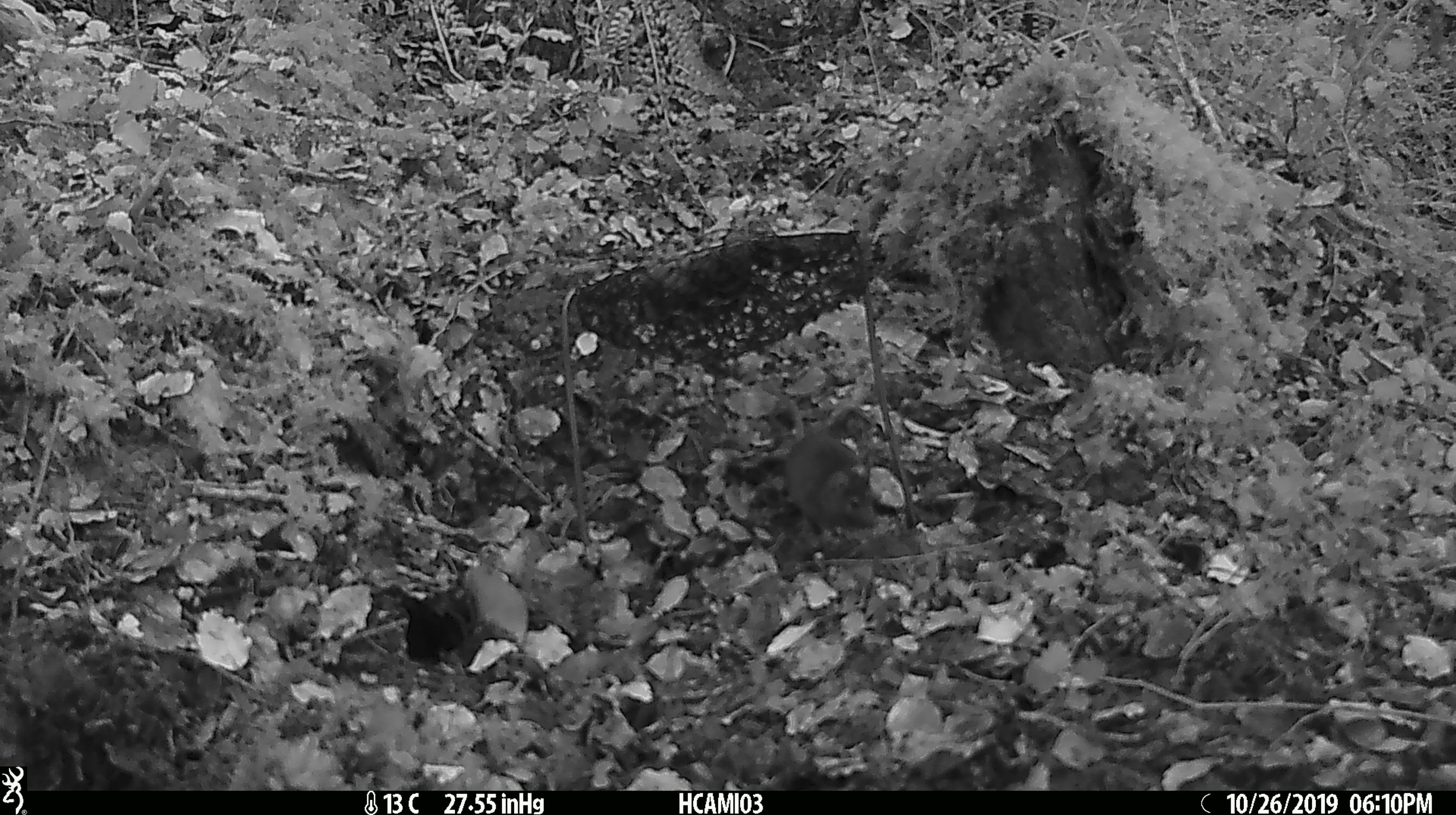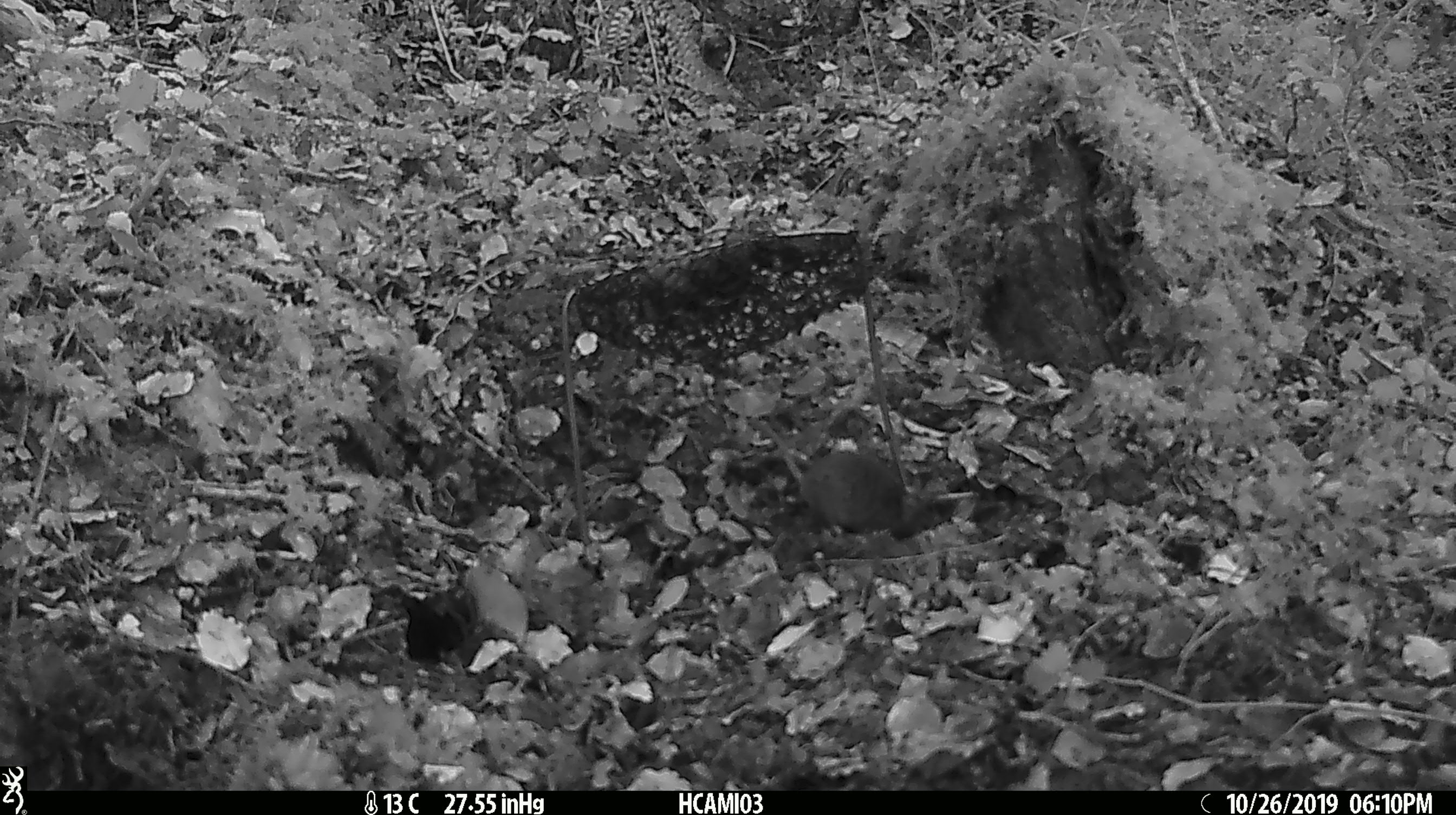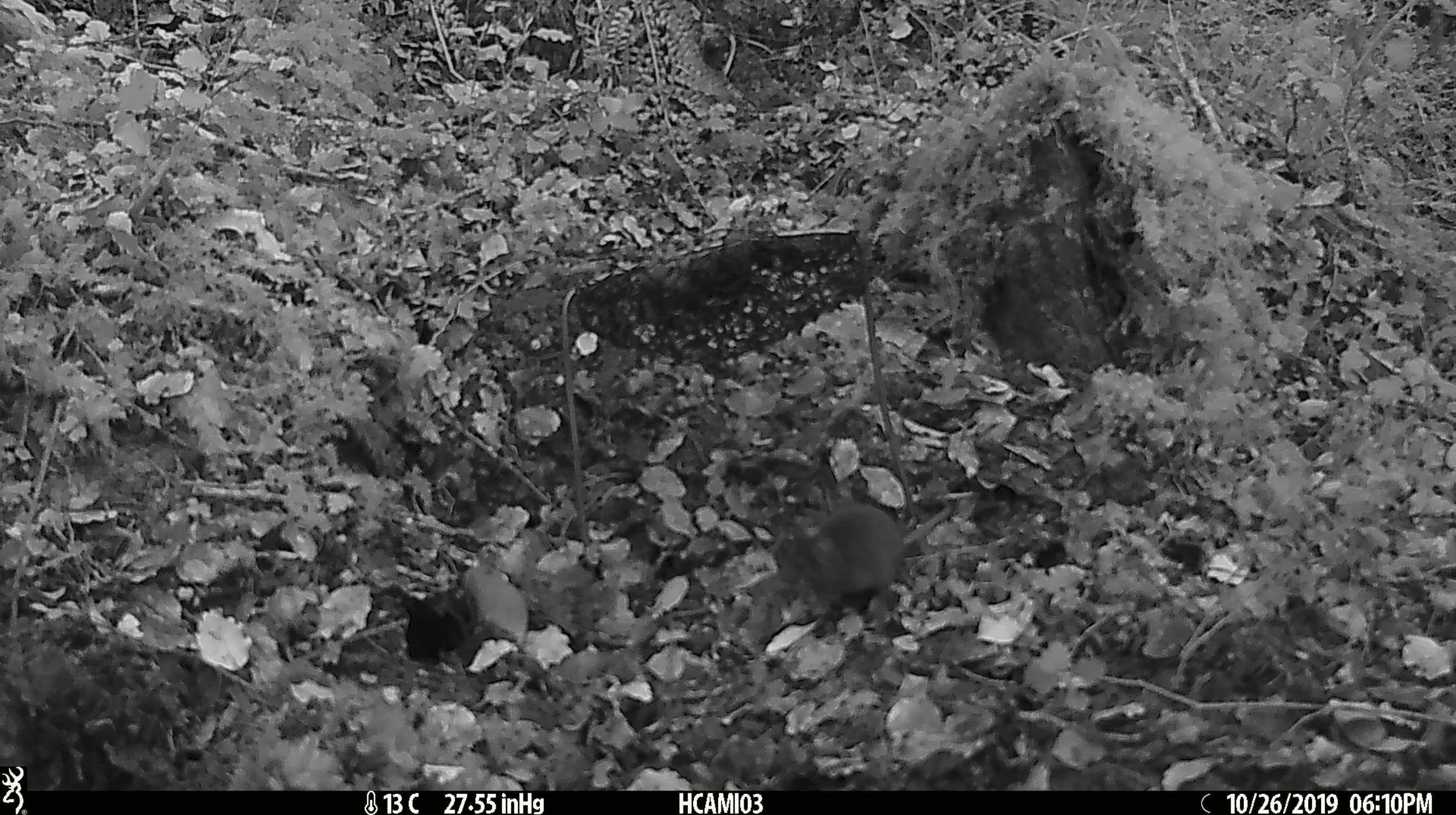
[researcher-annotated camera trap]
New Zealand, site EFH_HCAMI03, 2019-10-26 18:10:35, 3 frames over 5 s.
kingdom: Animalia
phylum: Chordata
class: Mammalia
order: Rodentia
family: Muridae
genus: Mus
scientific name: Mus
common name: mouse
Mouse (Mus).